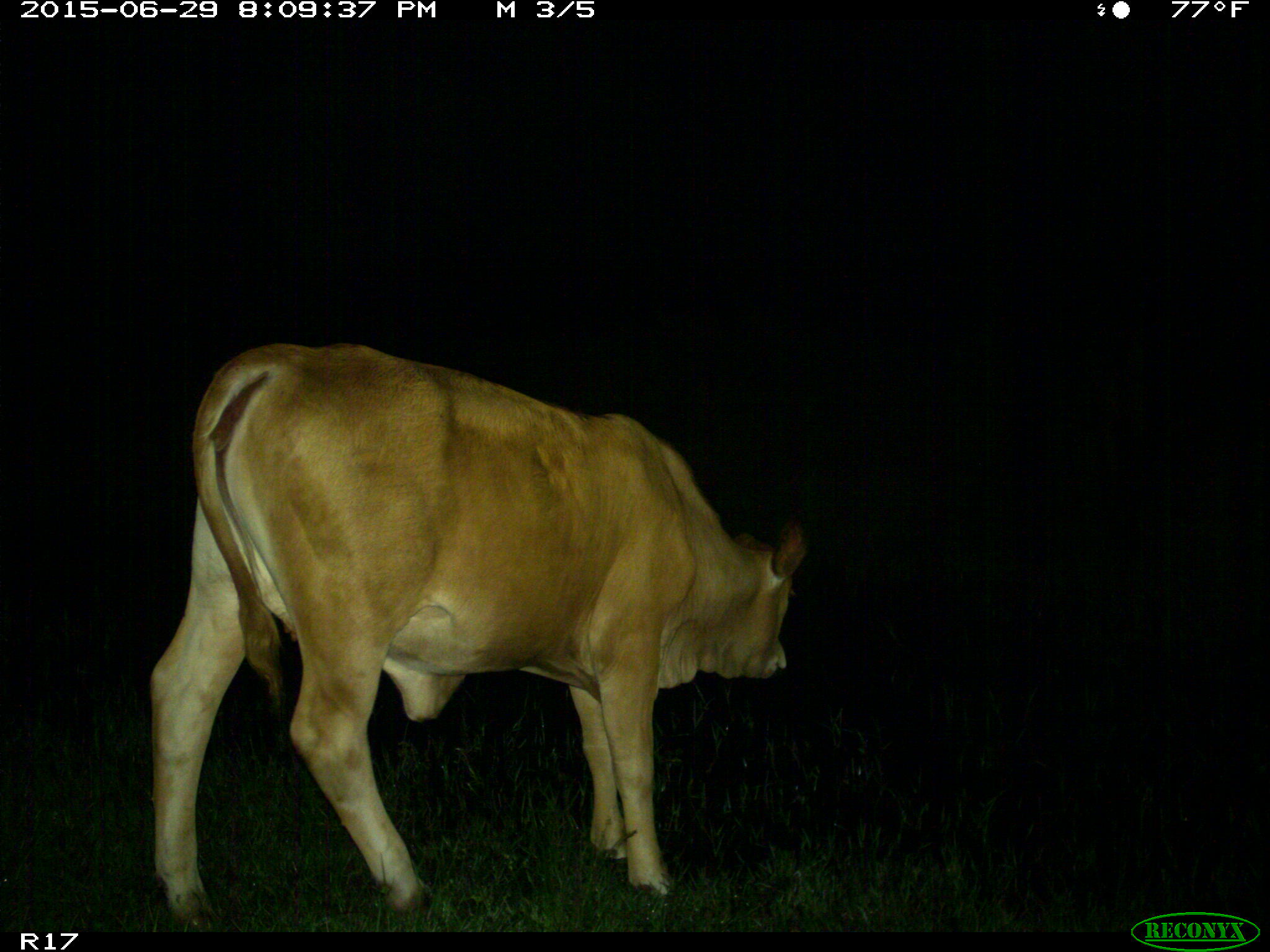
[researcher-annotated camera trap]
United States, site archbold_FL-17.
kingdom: Animalia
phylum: Chordata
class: Mammalia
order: Artiodactyla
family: Bovidae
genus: Bos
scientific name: Bos taurus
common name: domestic cow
Bos taurus (domestic cow).